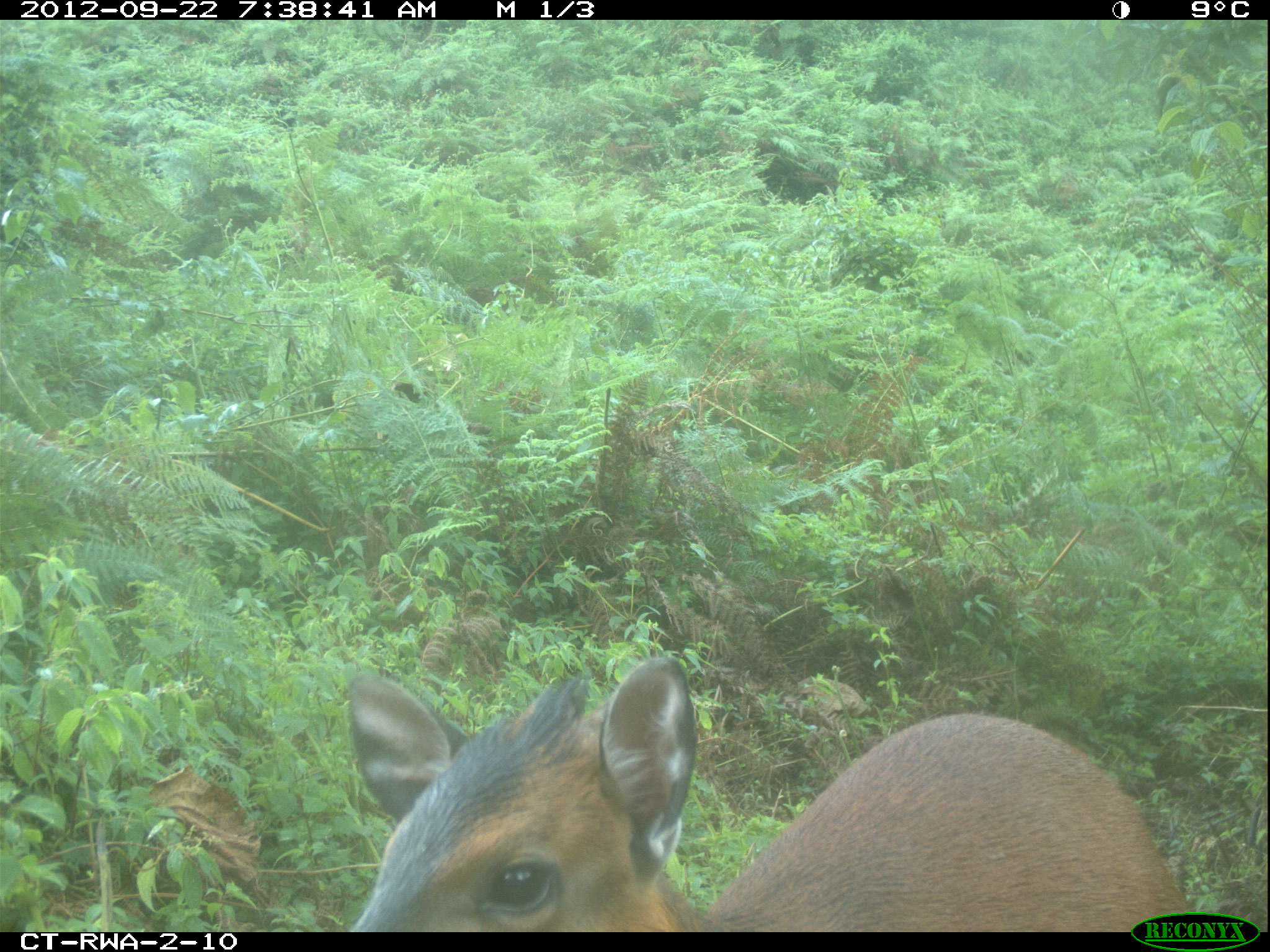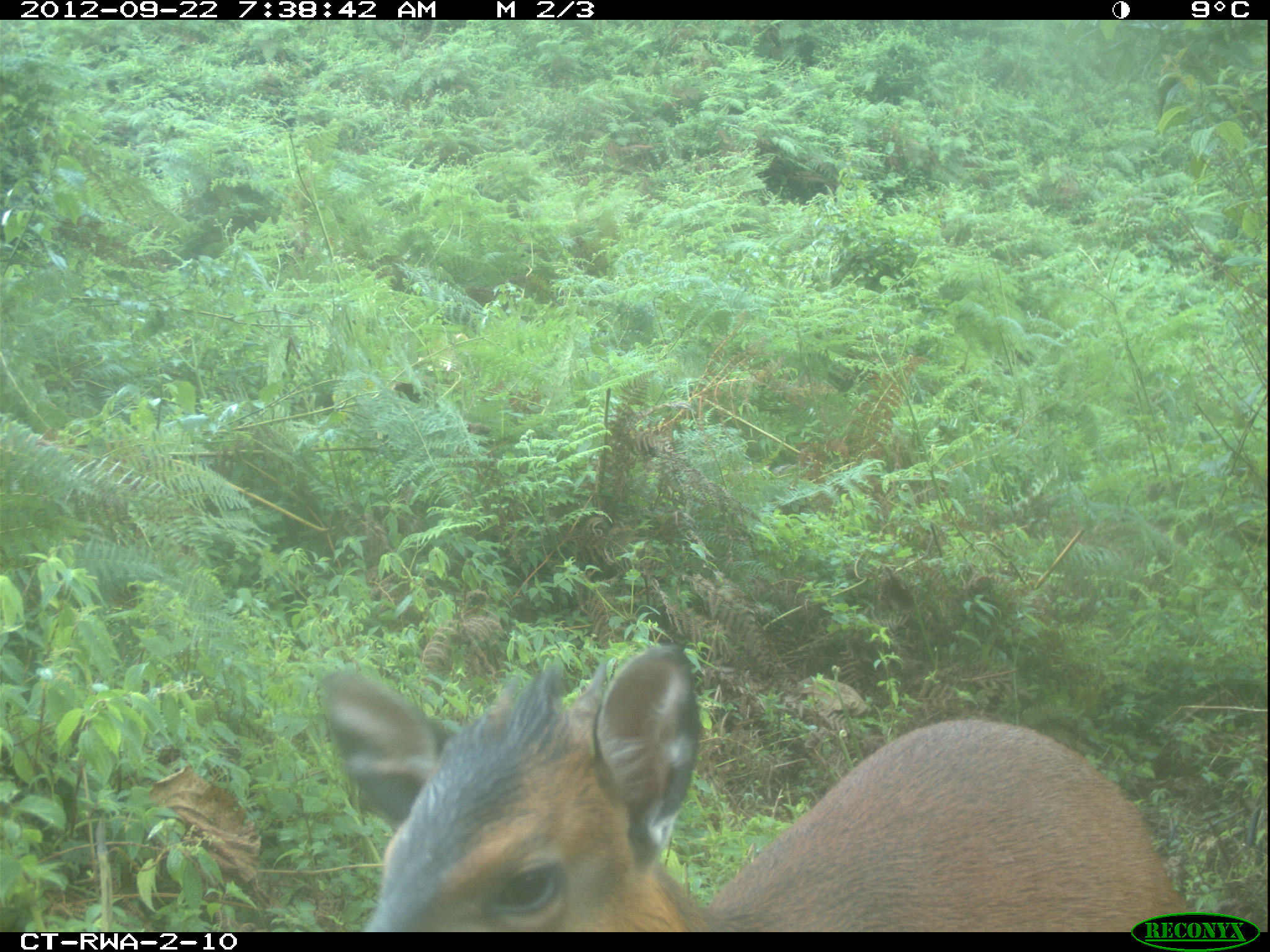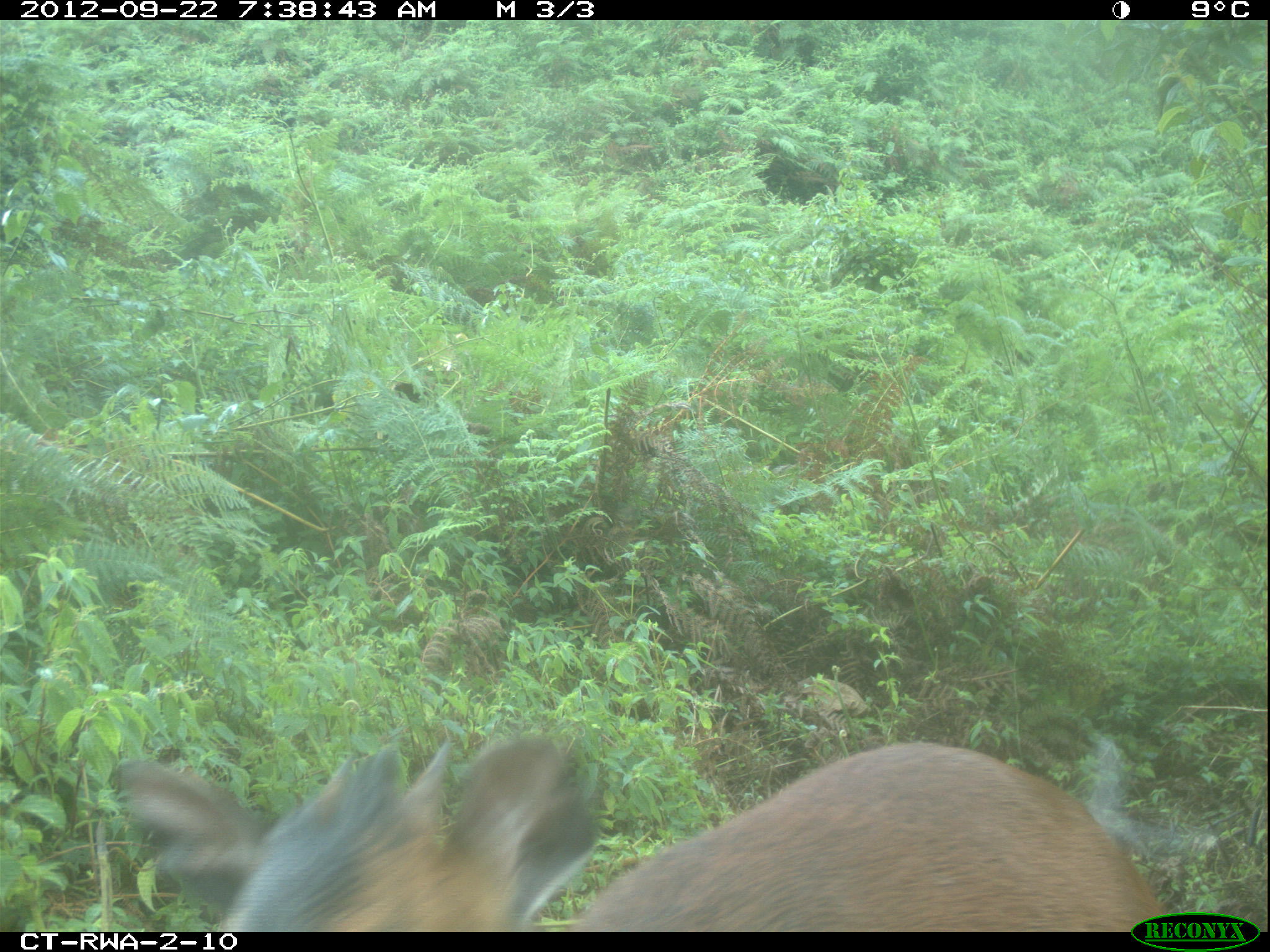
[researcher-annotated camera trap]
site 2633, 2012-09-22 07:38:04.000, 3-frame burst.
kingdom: Animalia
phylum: Chordata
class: Mammalia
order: Artiodactyla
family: Bovidae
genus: Cephalophus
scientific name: Cephalophus nigrifrons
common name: black-fronted duiker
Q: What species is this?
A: Cephalophus nigrifrons (black-fronted duiker).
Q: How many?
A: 1.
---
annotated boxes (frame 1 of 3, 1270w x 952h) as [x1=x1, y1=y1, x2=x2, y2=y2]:
cephalophus nigrifrons: [x1=344, y1=659, x2=1189, y2=931]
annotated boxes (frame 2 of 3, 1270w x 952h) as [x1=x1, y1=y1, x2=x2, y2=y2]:
cephalophus nigrifrons: [x1=315, y1=640, x2=1189, y2=933]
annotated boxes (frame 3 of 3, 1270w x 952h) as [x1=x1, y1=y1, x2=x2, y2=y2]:
cephalophus nigrifrons: [x1=106, y1=743, x2=1165, y2=931]